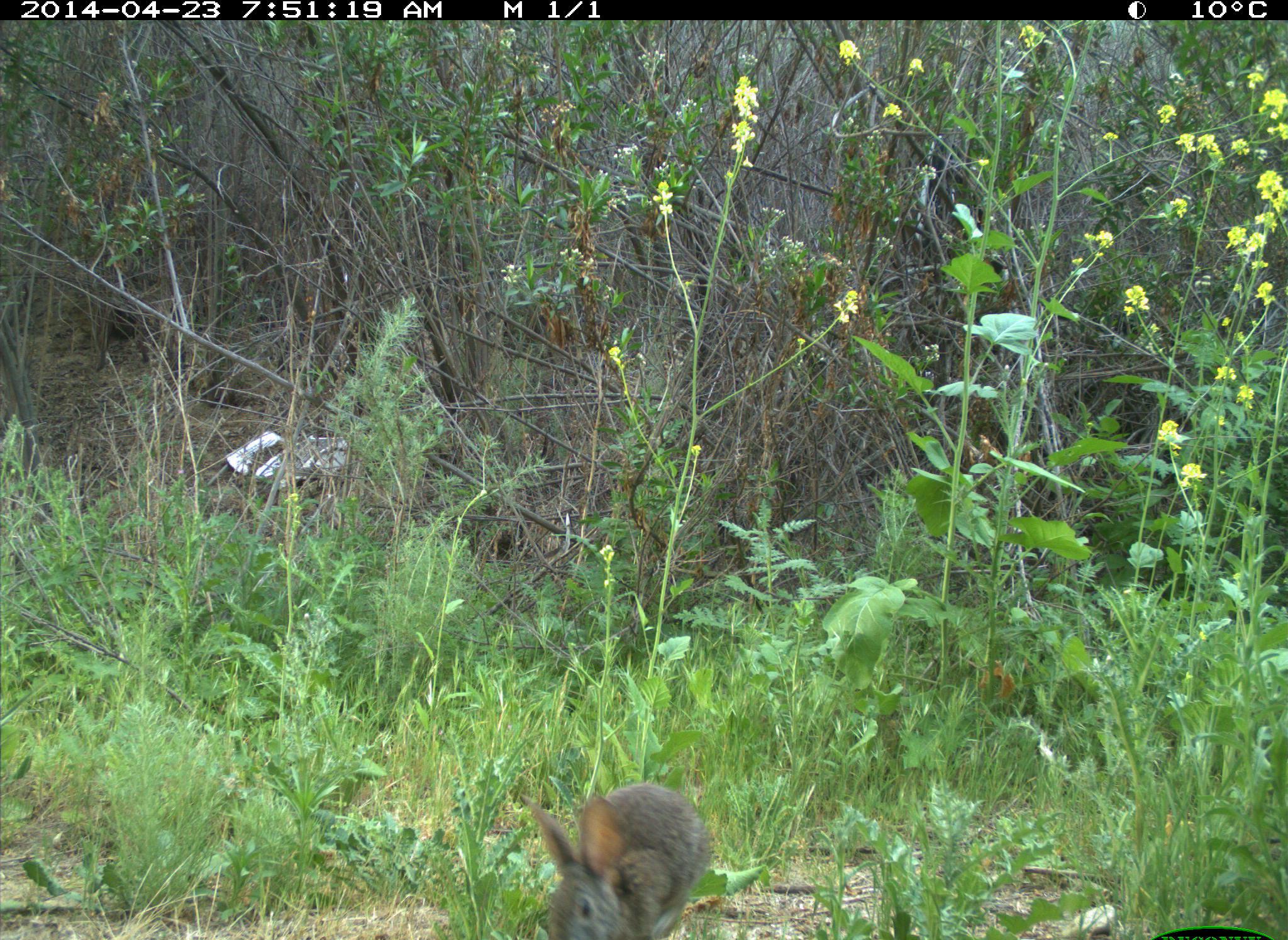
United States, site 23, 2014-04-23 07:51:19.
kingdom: Animalia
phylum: Chordata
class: Mammalia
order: Lagomorpha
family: Leporidae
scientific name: Leporidae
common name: rabbits and hares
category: rabbit